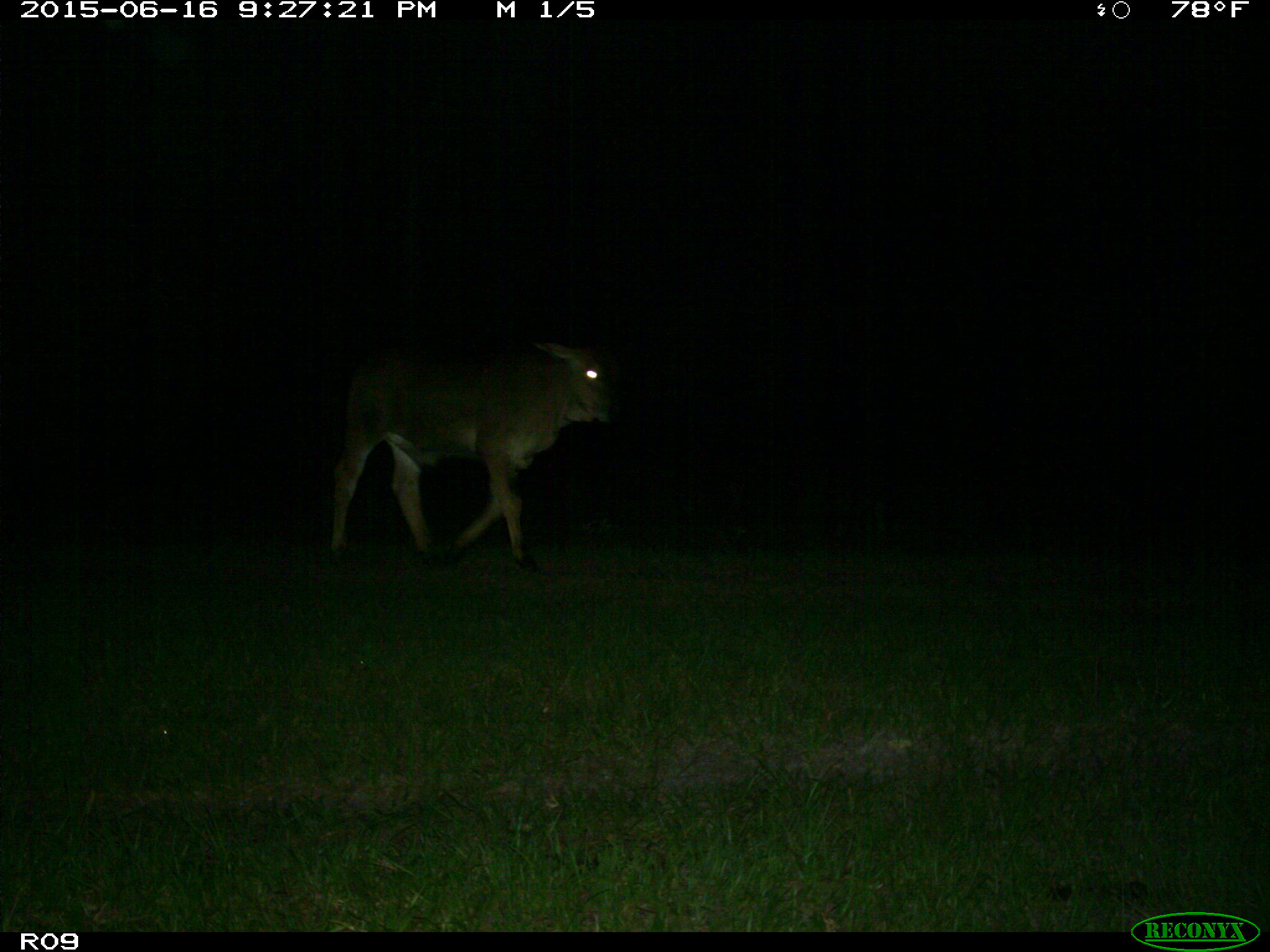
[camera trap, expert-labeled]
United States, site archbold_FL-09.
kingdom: Animalia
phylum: Chordata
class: Mammalia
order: Artiodactyla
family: Bovidae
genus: Bos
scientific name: Bos taurus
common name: domestic cow